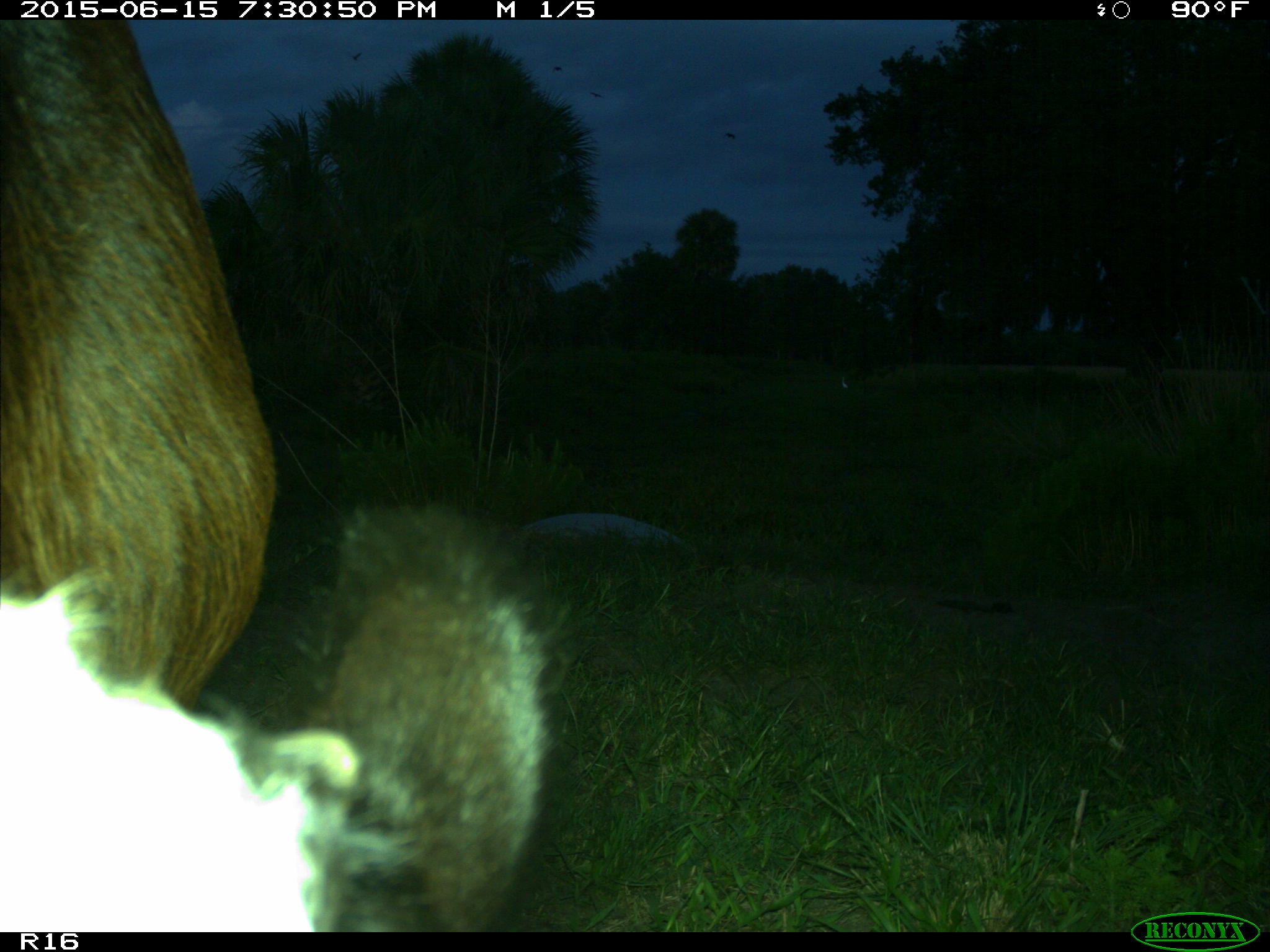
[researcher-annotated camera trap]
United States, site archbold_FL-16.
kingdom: Animalia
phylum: Chordata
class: Mammalia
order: Artiodactyla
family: Bovidae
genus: Bos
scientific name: Bos taurus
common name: domestic cow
Bos taurus (domestic cow).